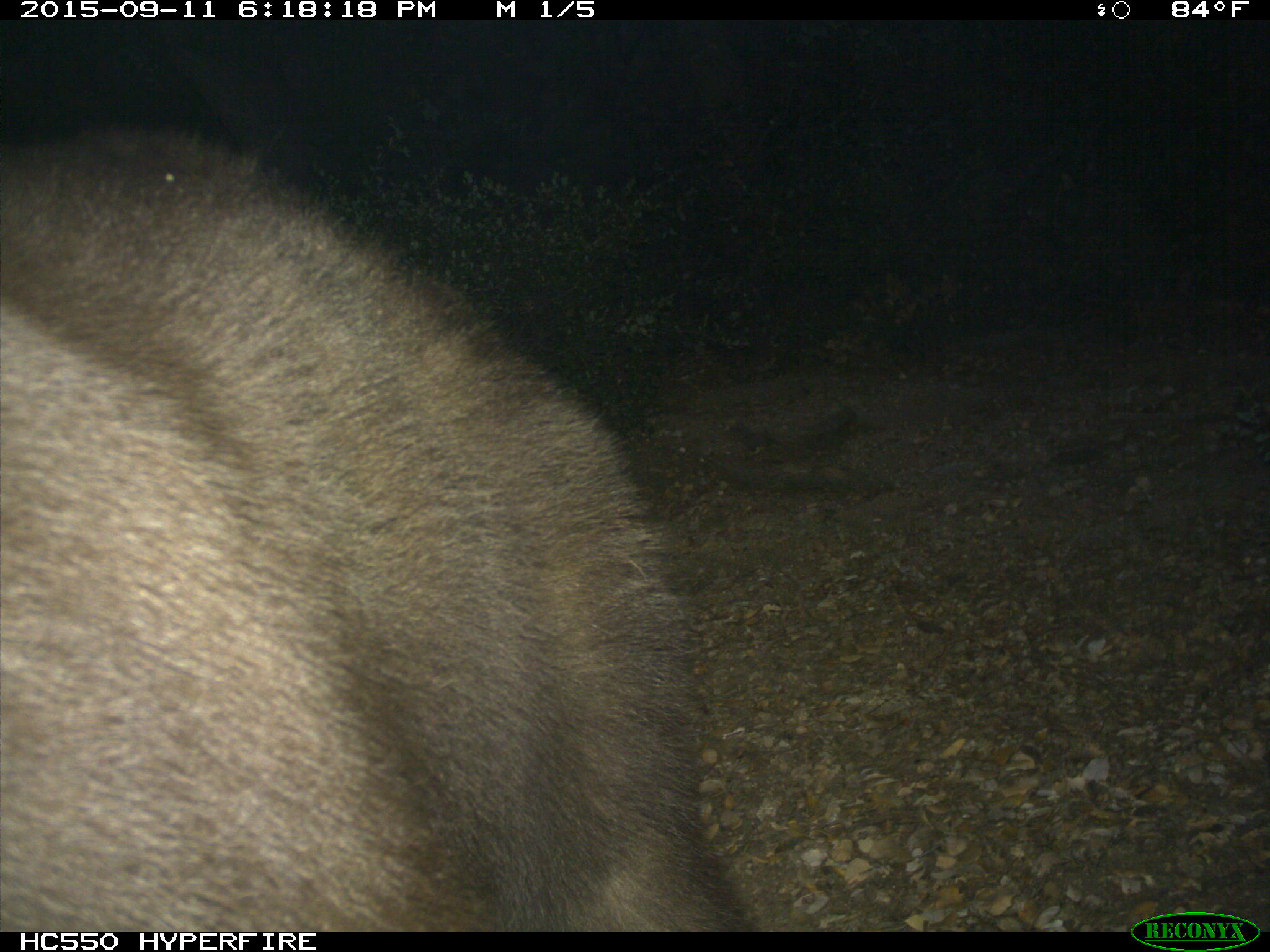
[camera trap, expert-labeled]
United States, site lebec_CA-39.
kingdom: Animalia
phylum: Chordata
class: Mammalia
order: Carnivora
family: Ursidae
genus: Ursus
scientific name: Ursus americanus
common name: american black bear